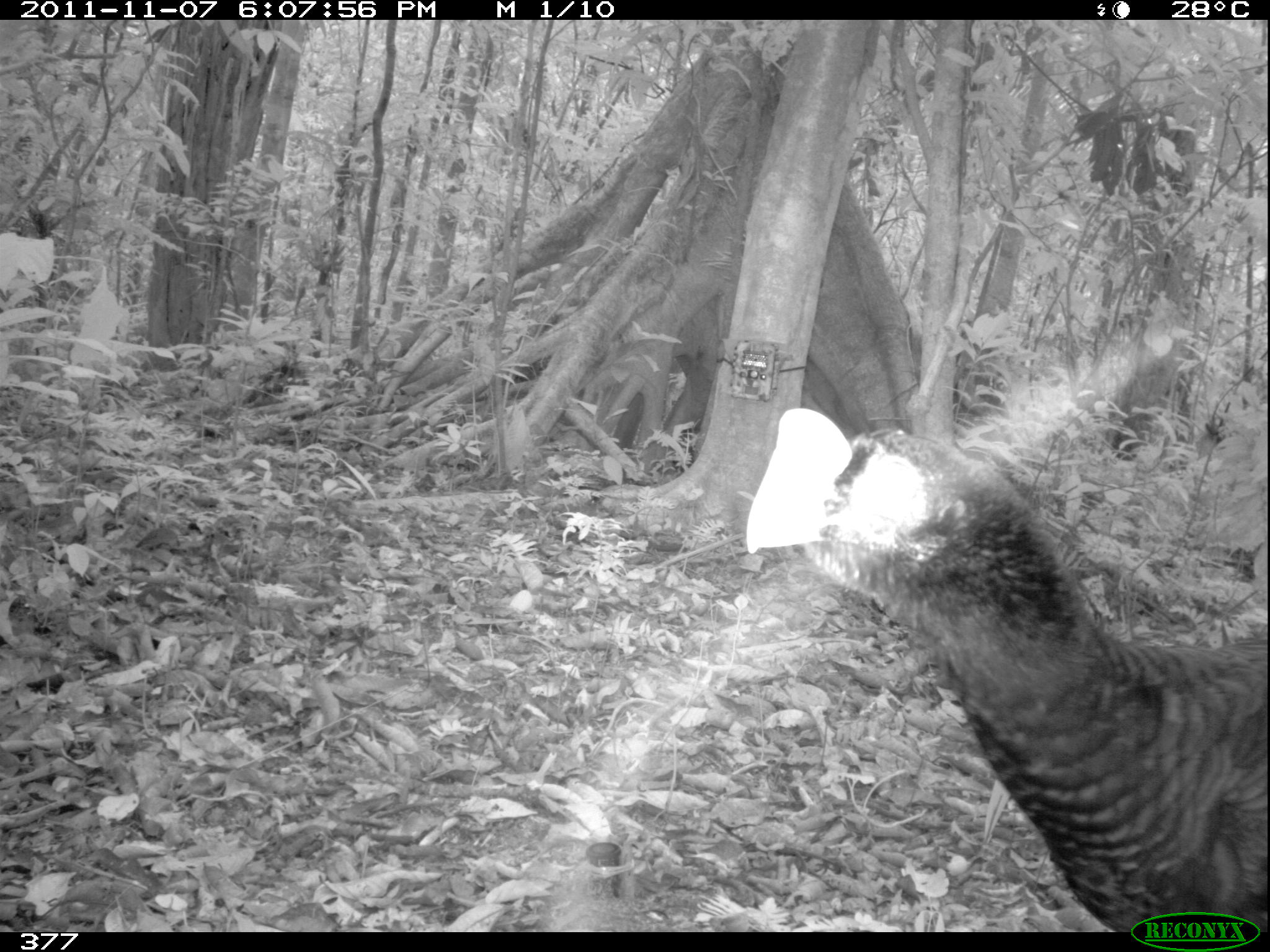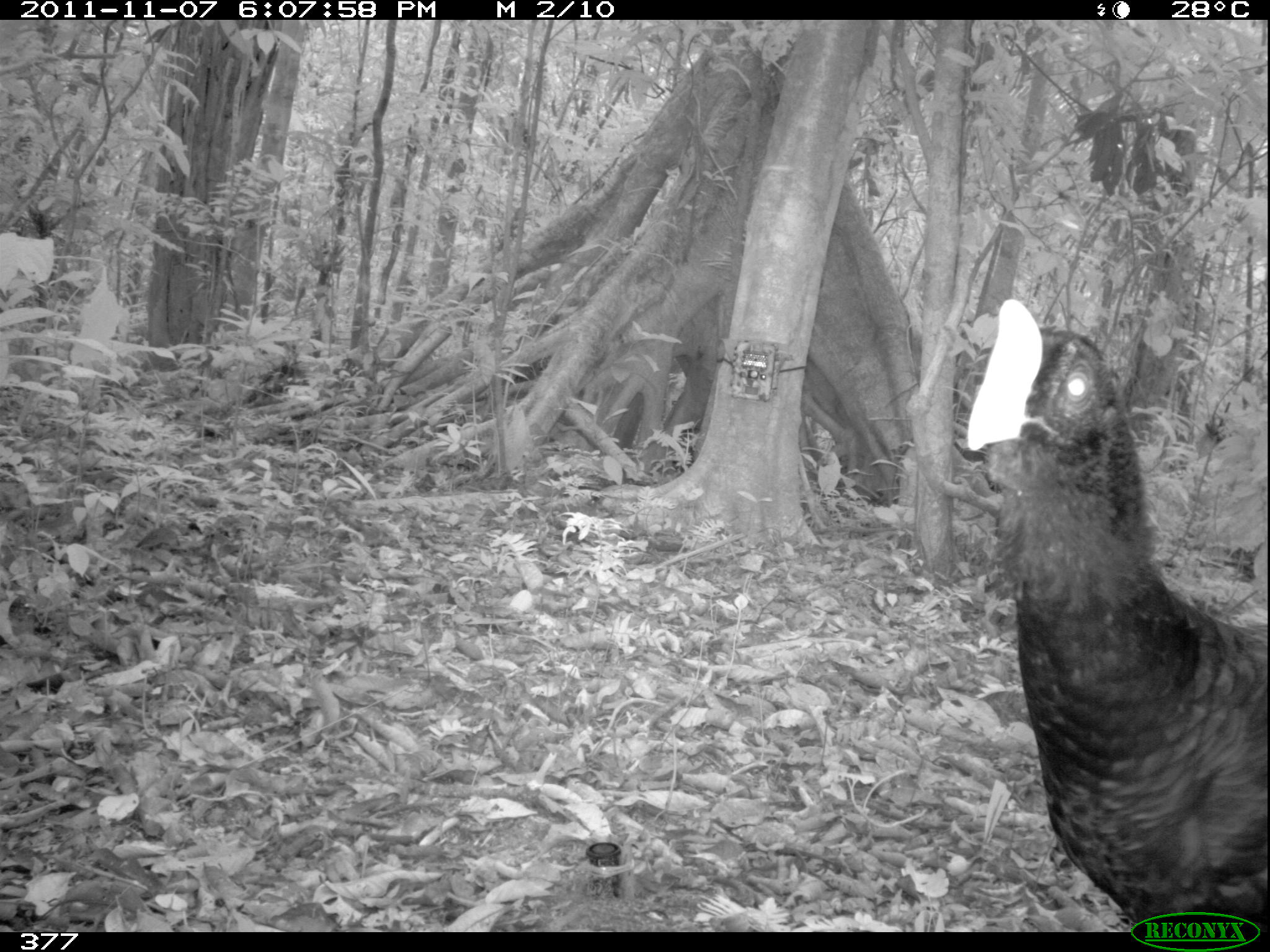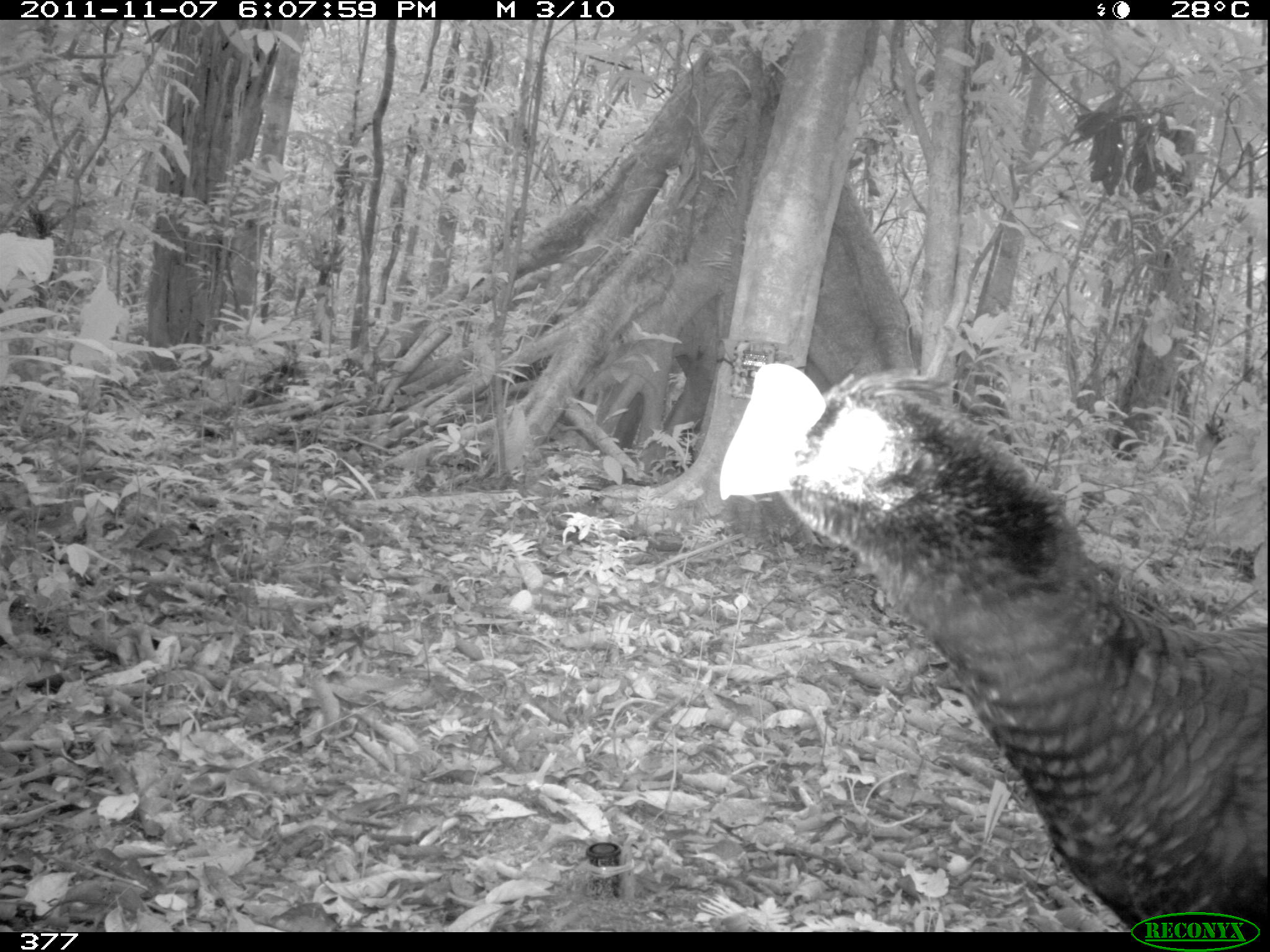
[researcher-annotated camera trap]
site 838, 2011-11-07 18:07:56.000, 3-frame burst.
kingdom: Animalia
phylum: Chordata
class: Aves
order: Galliformes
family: Cracidae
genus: Mitu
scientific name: Mitu tuberosum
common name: razor-billed curassow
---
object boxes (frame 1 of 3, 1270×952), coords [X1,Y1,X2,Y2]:
mitu tuberosum: [738,402,1270,930]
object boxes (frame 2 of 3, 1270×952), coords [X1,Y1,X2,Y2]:
mitu tuberosum: [962,280,1270,925]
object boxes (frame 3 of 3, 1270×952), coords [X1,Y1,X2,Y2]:
mitu tuberosum: [712,360,1264,931]